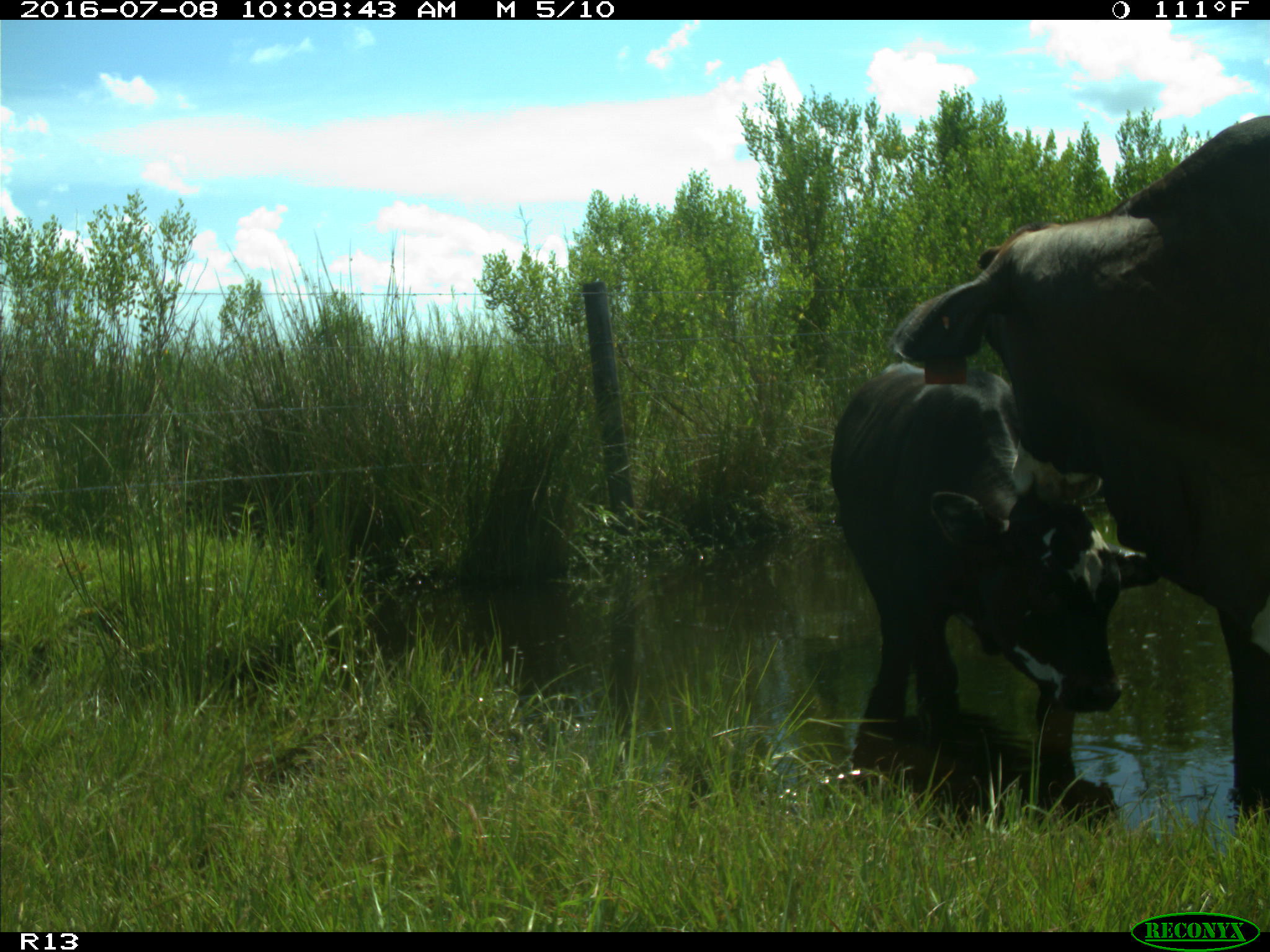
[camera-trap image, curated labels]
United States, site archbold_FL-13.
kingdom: Animalia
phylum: Chordata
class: Mammalia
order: Artiodactyla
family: Bovidae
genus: Bos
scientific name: Bos taurus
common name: domestic cow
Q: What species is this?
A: Bos taurus (domestic cow).